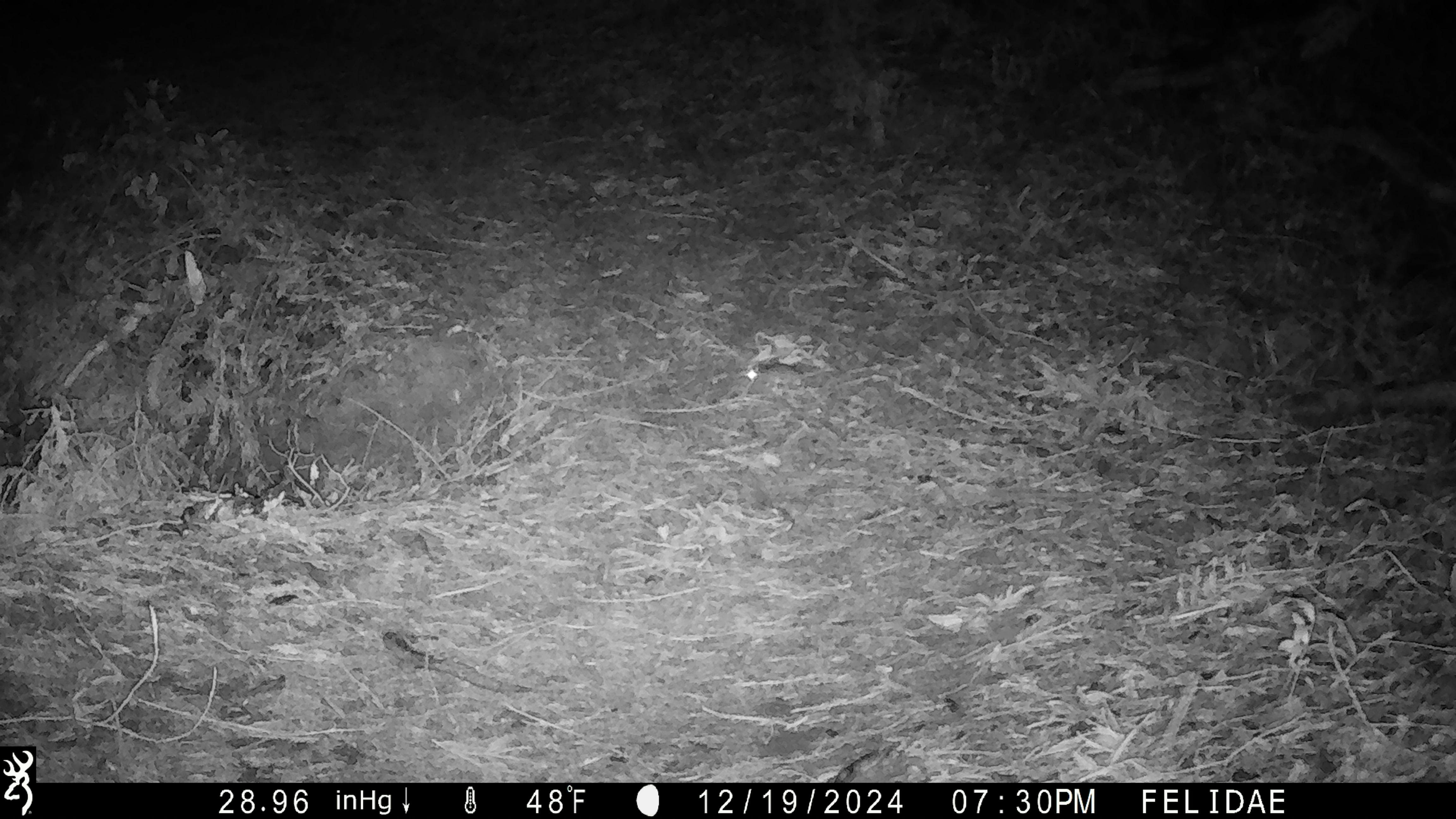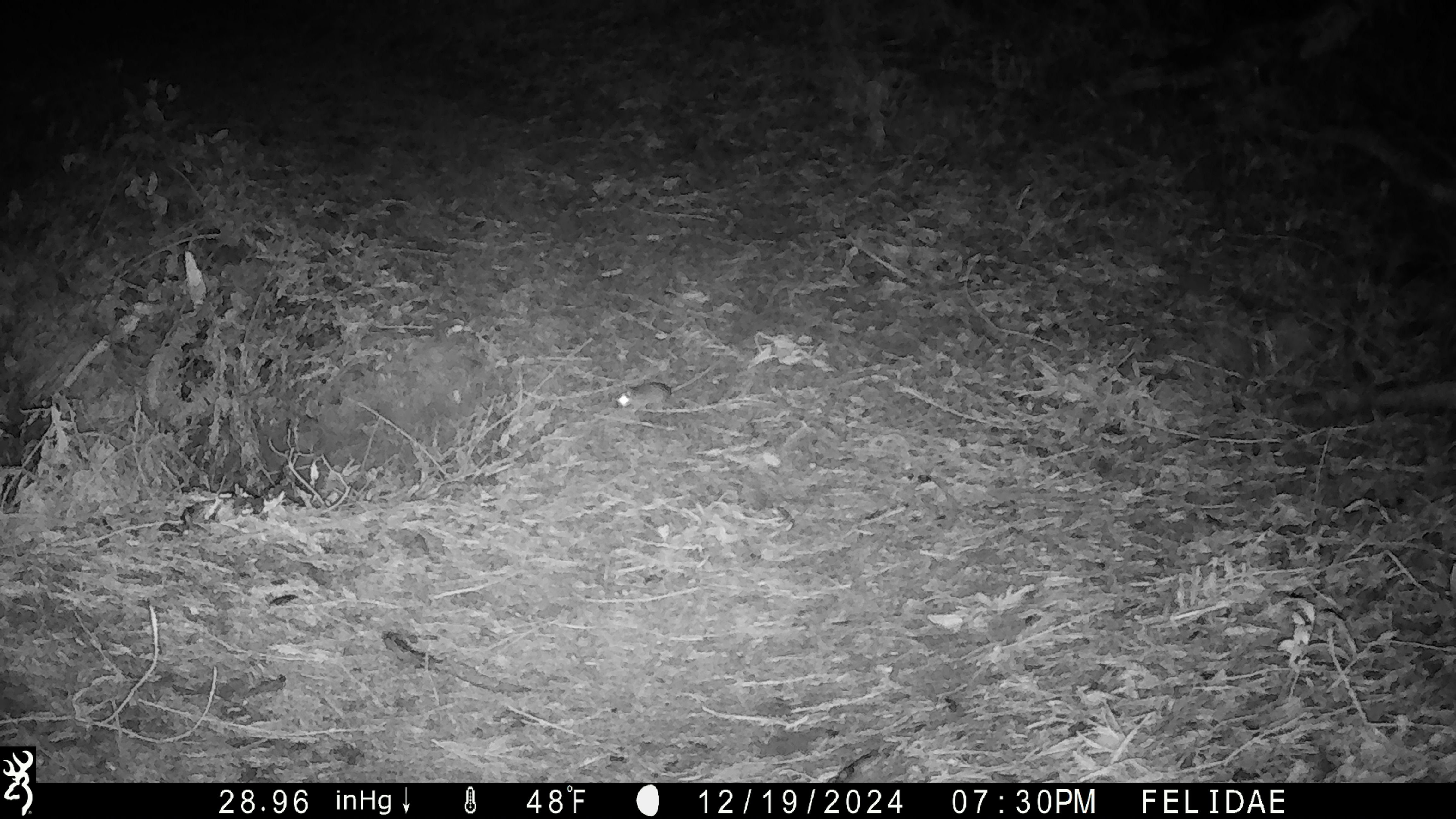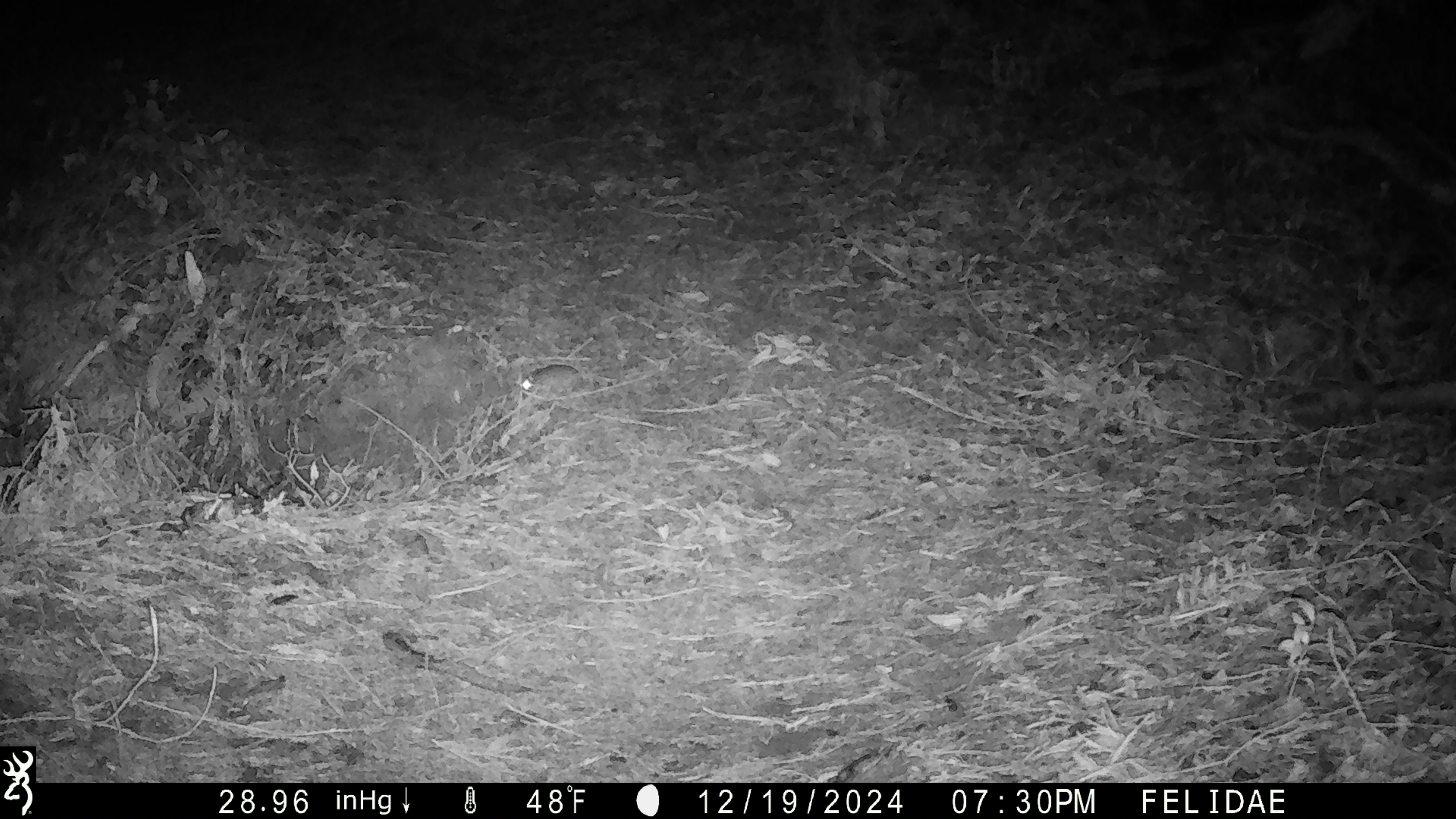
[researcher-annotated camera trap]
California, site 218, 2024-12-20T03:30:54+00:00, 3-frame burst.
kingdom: Animalia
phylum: Chordata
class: Mammalia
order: Rodentia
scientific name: Rodentia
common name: mouse or rat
Mouse or rat (Rodentia).